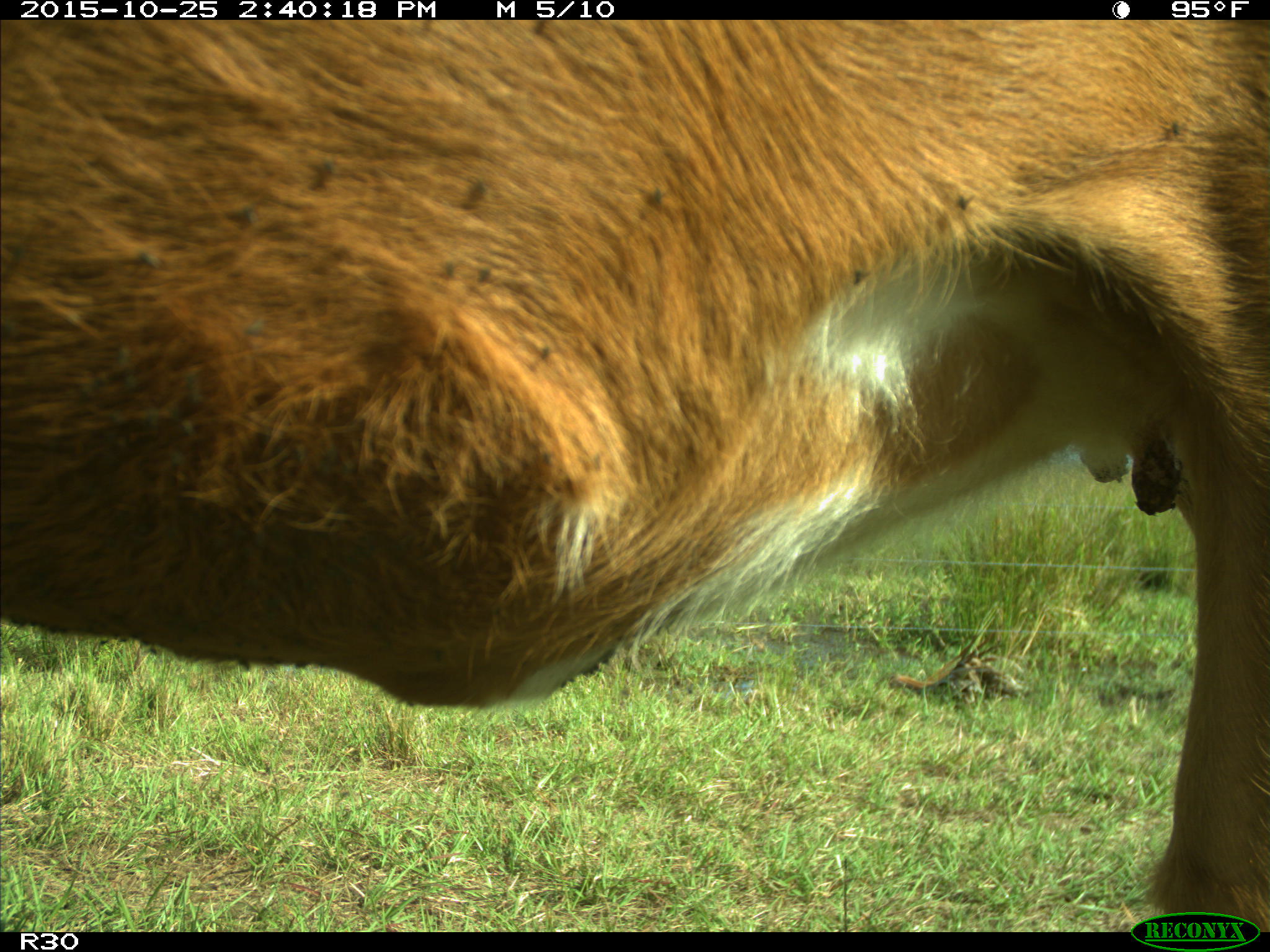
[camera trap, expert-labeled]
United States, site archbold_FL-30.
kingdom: Animalia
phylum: Chordata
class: Mammalia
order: Artiodactyla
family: Bovidae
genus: Bos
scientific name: Bos taurus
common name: domestic cow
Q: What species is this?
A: Bos taurus (domestic cow).